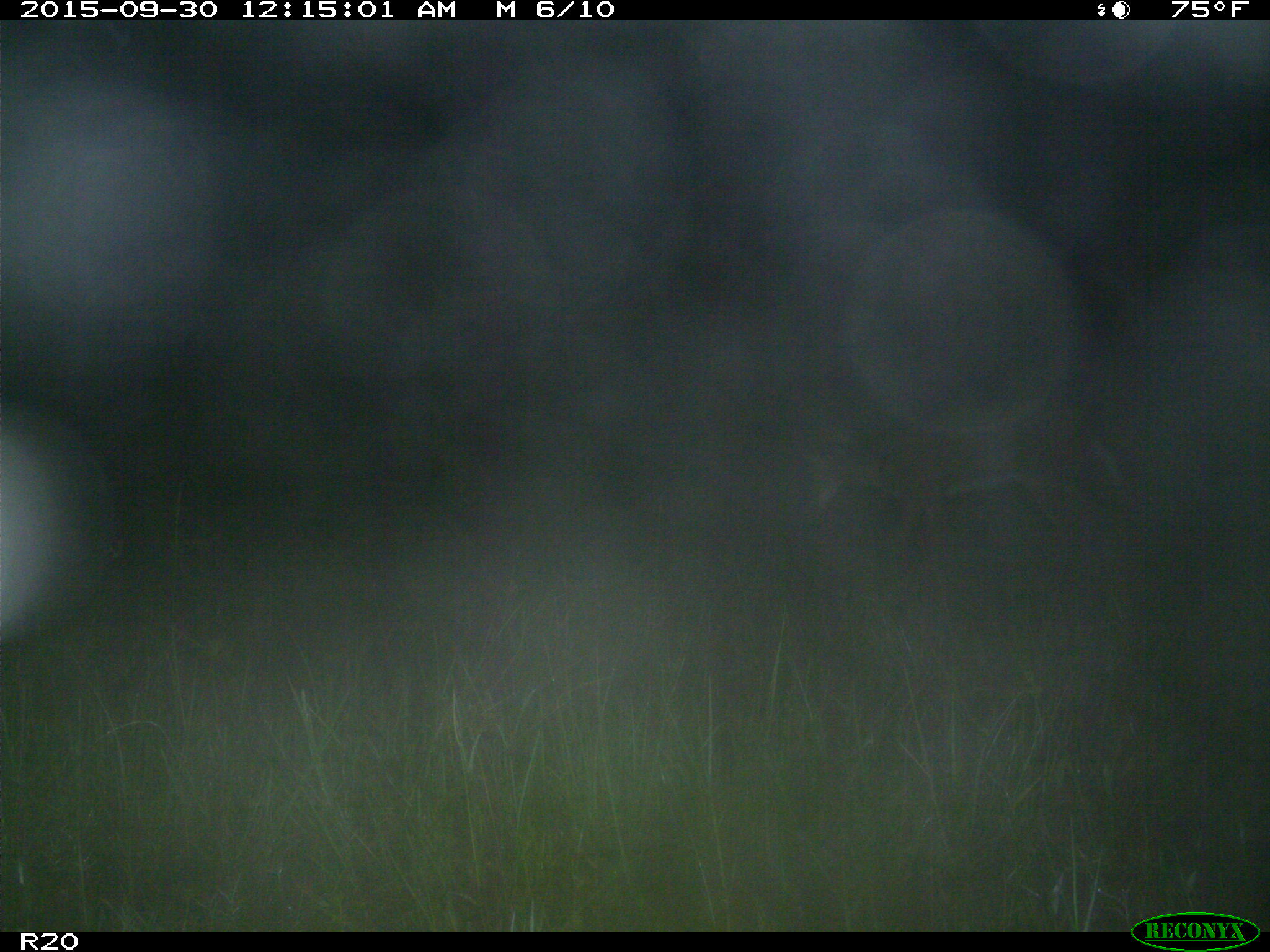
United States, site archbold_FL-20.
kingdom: Animalia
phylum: Chordata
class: Mammalia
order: Artiodactyla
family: Cervidae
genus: Odocoileus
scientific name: Odocoileus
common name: deer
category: unidentified deer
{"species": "unidentified deer (deer) (Odocoileus)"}